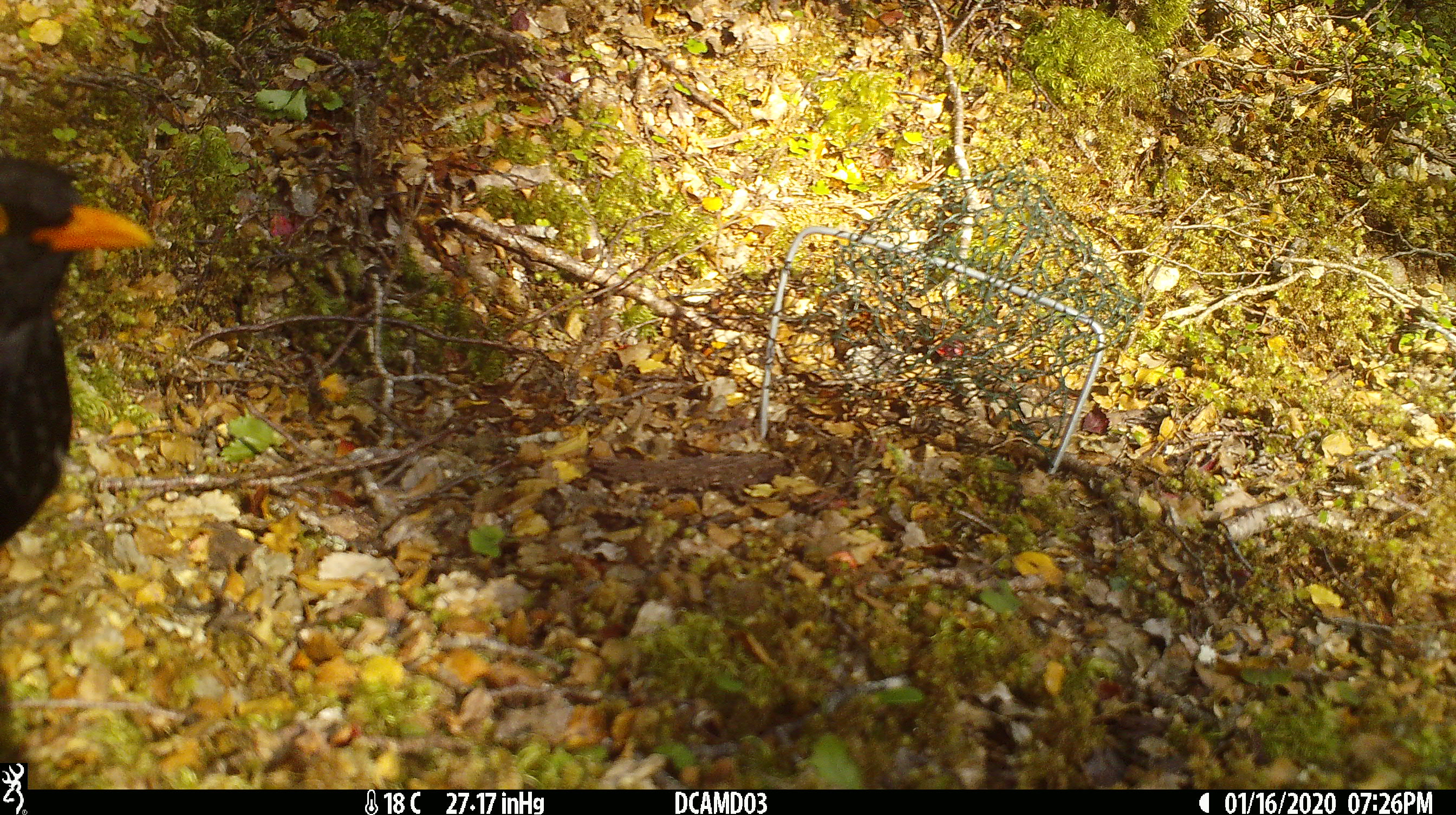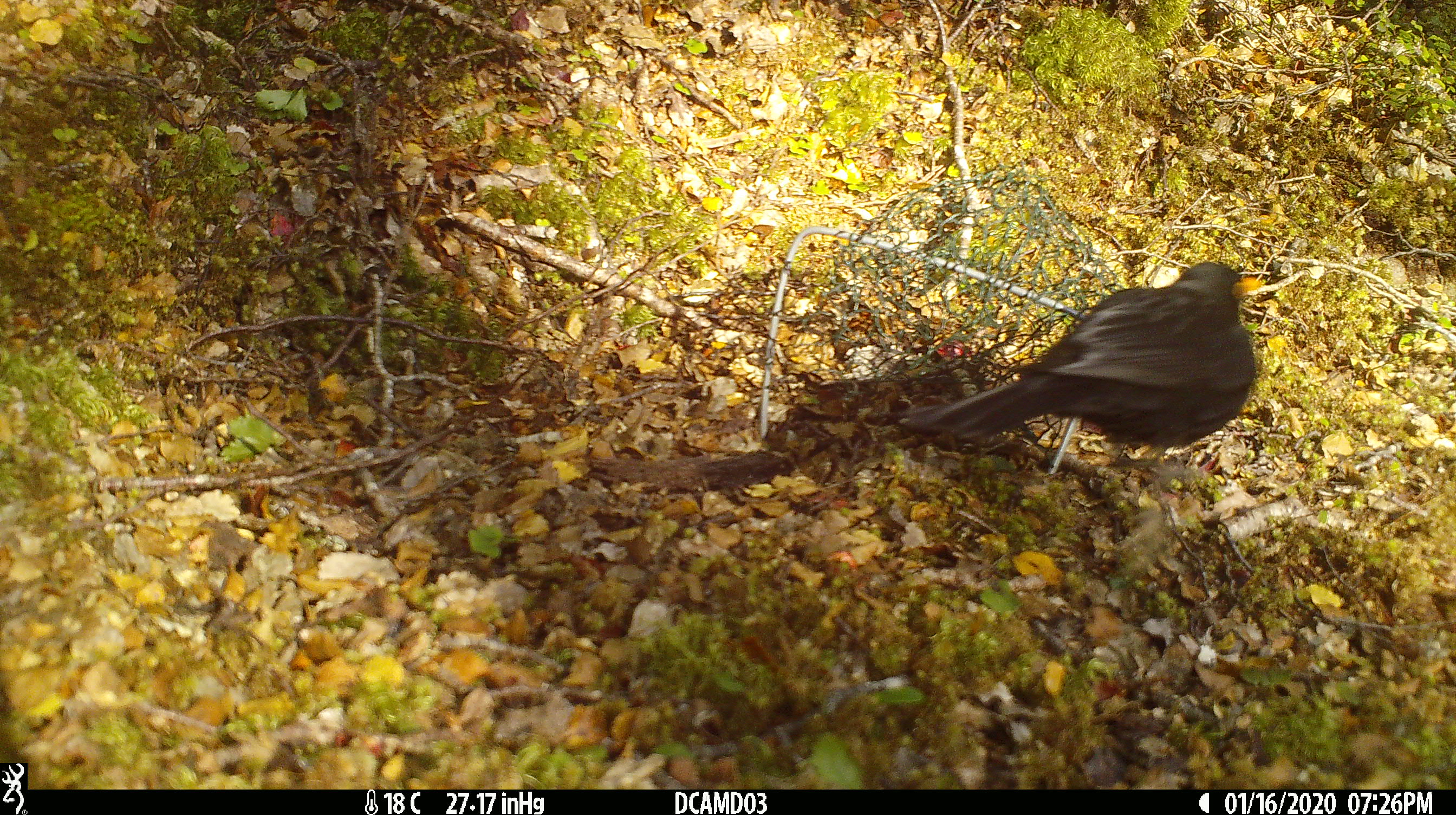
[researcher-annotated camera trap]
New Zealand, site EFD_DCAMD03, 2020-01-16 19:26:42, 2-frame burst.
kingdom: Animalia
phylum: Chordata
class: Aves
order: Passeriformes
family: Turdidae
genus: Turdus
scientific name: Turdus merula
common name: eurasian blackbird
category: blackbird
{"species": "blackbird (eurasian blackbird) (Turdus merula)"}